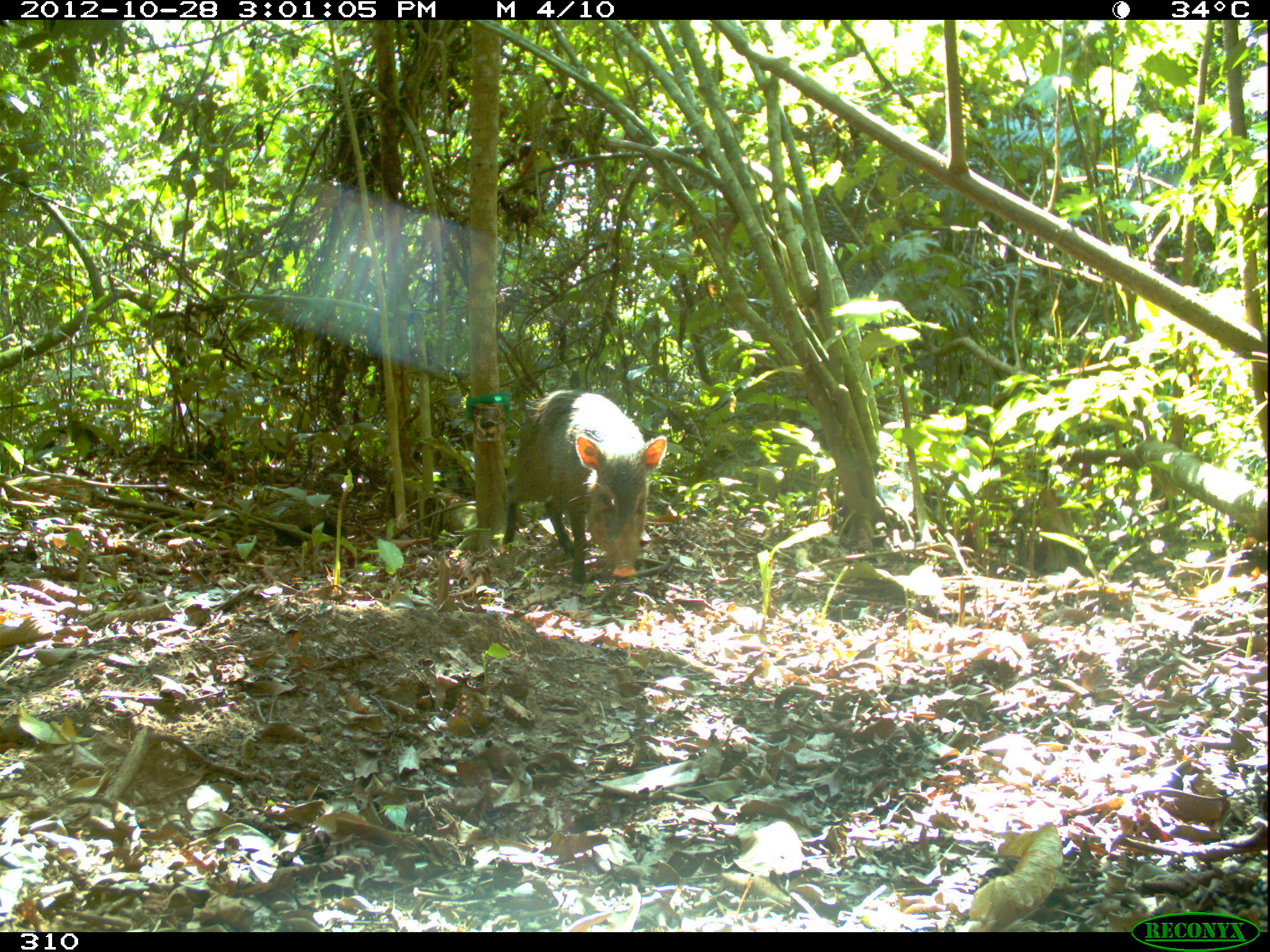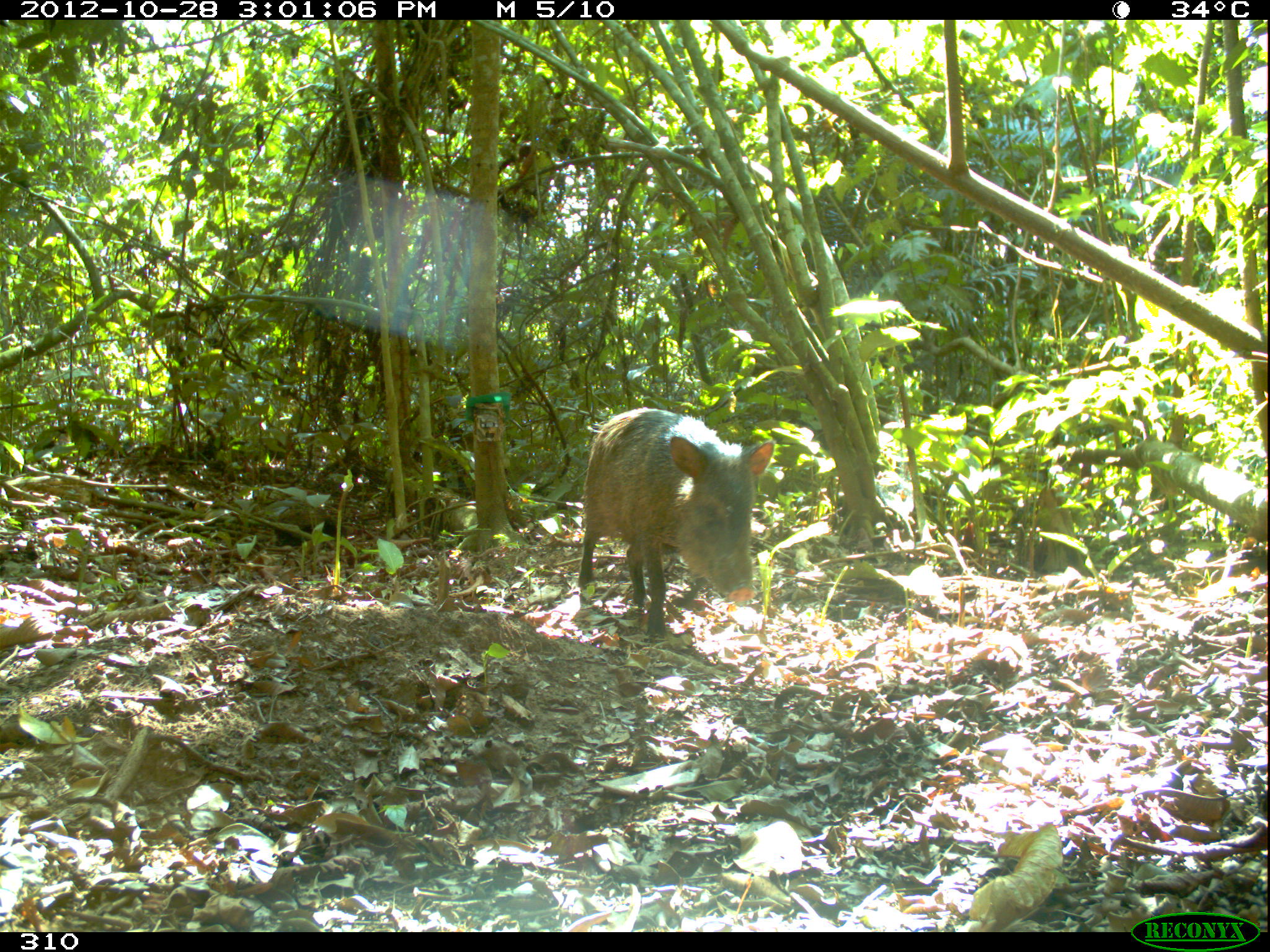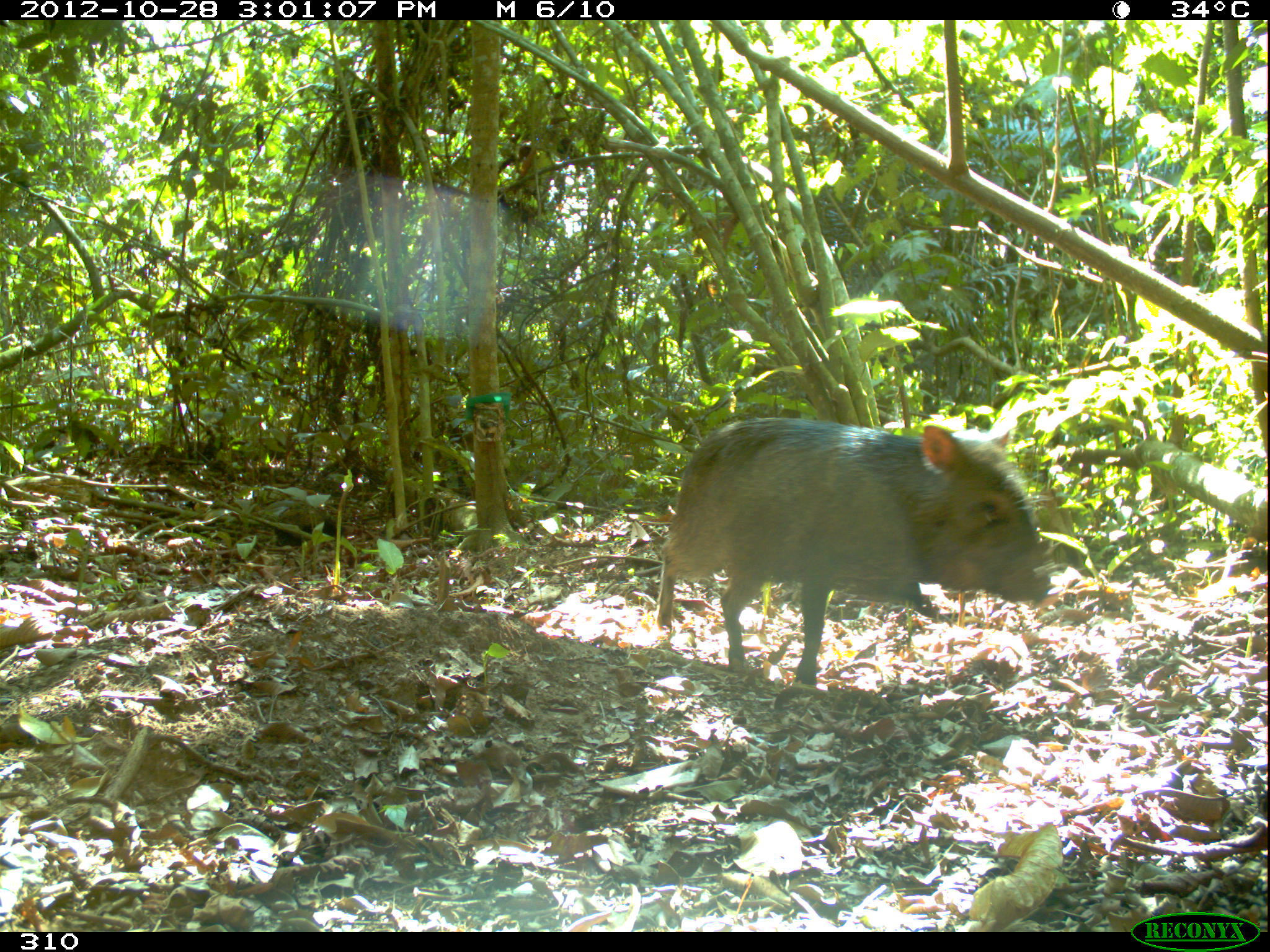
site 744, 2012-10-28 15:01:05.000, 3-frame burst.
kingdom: Animalia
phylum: Chordata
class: Mammalia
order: Artiodactyla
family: Tayassuidae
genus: Pecari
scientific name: Pecari tajacu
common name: collared peccary